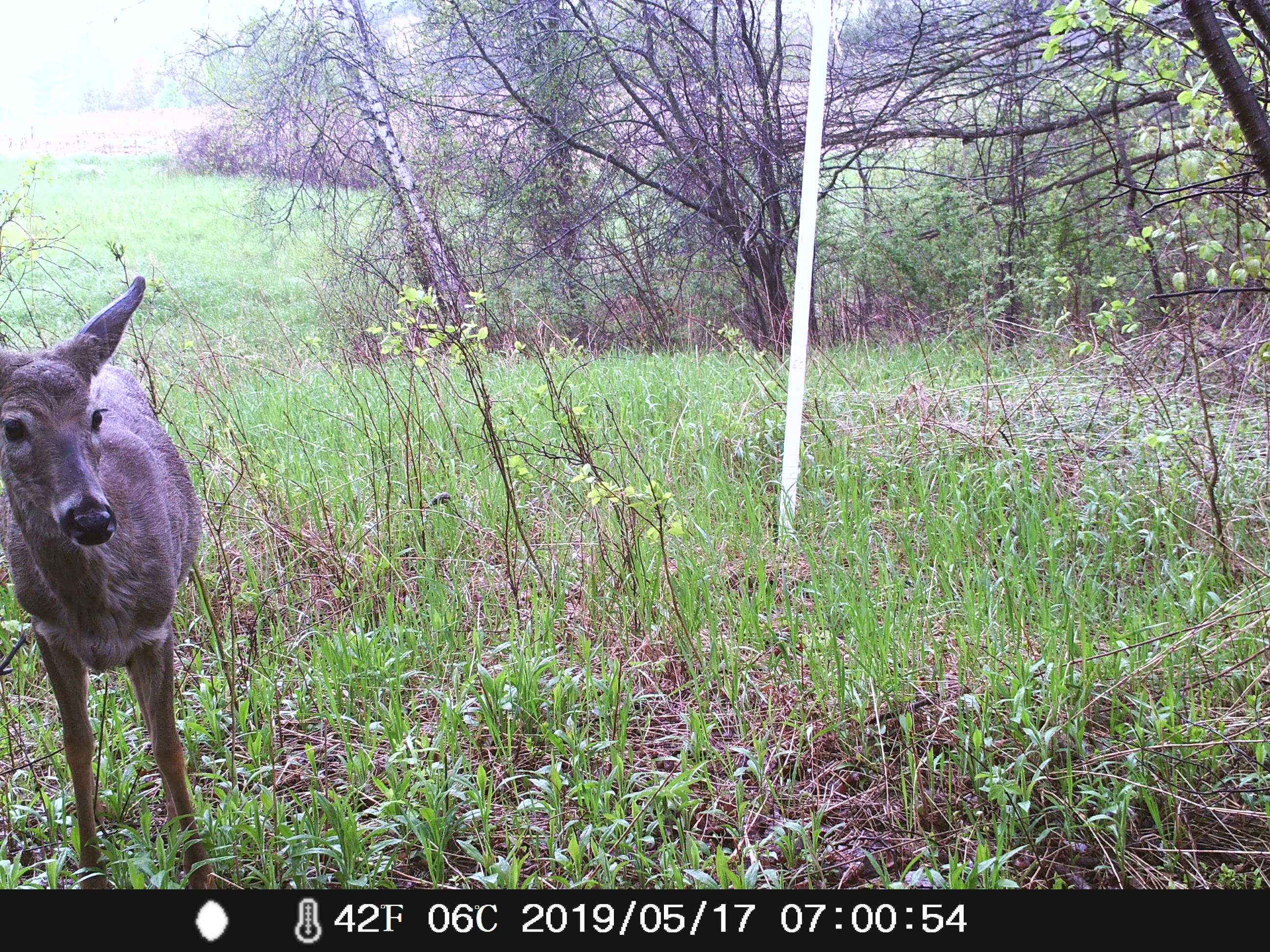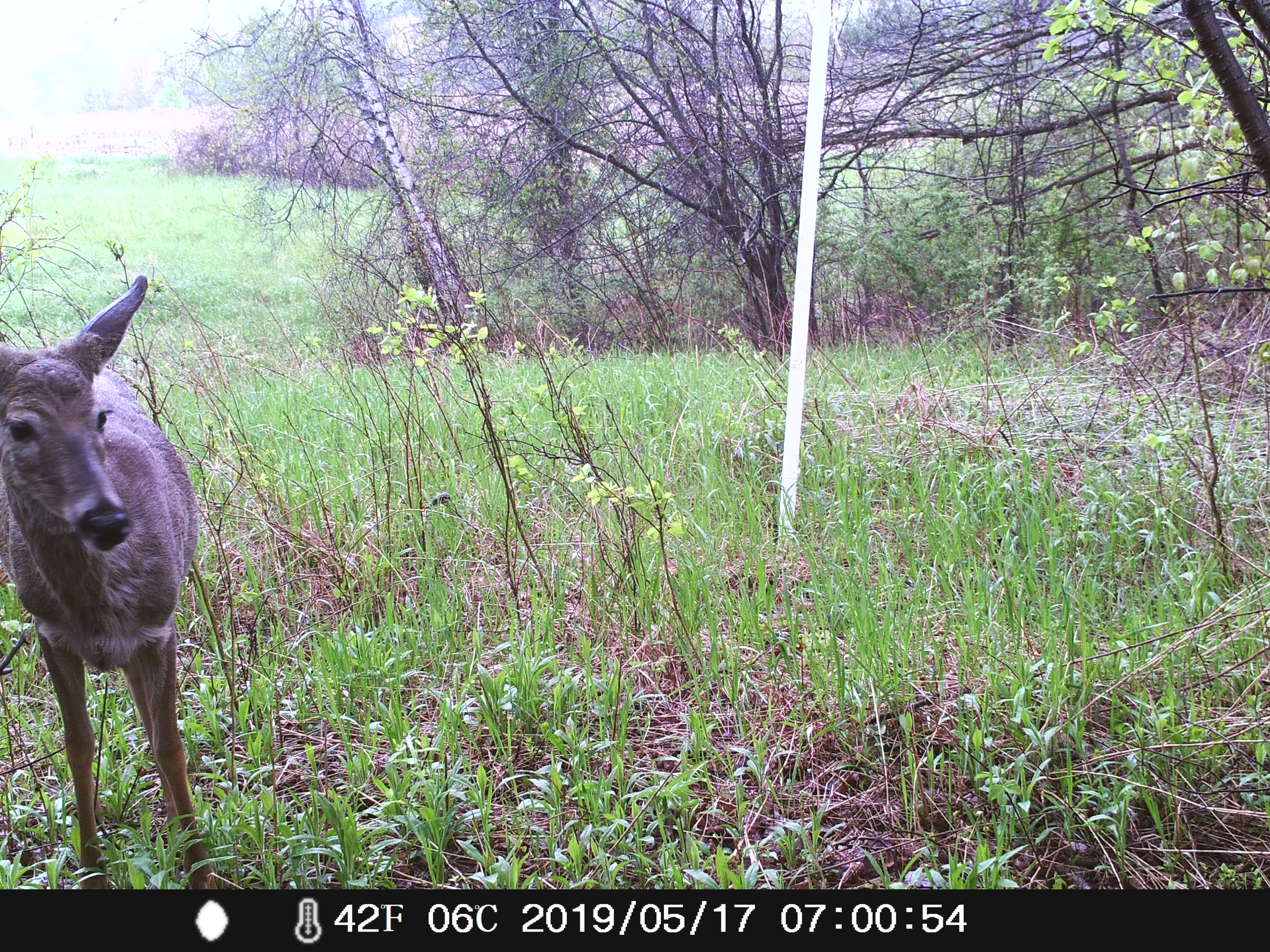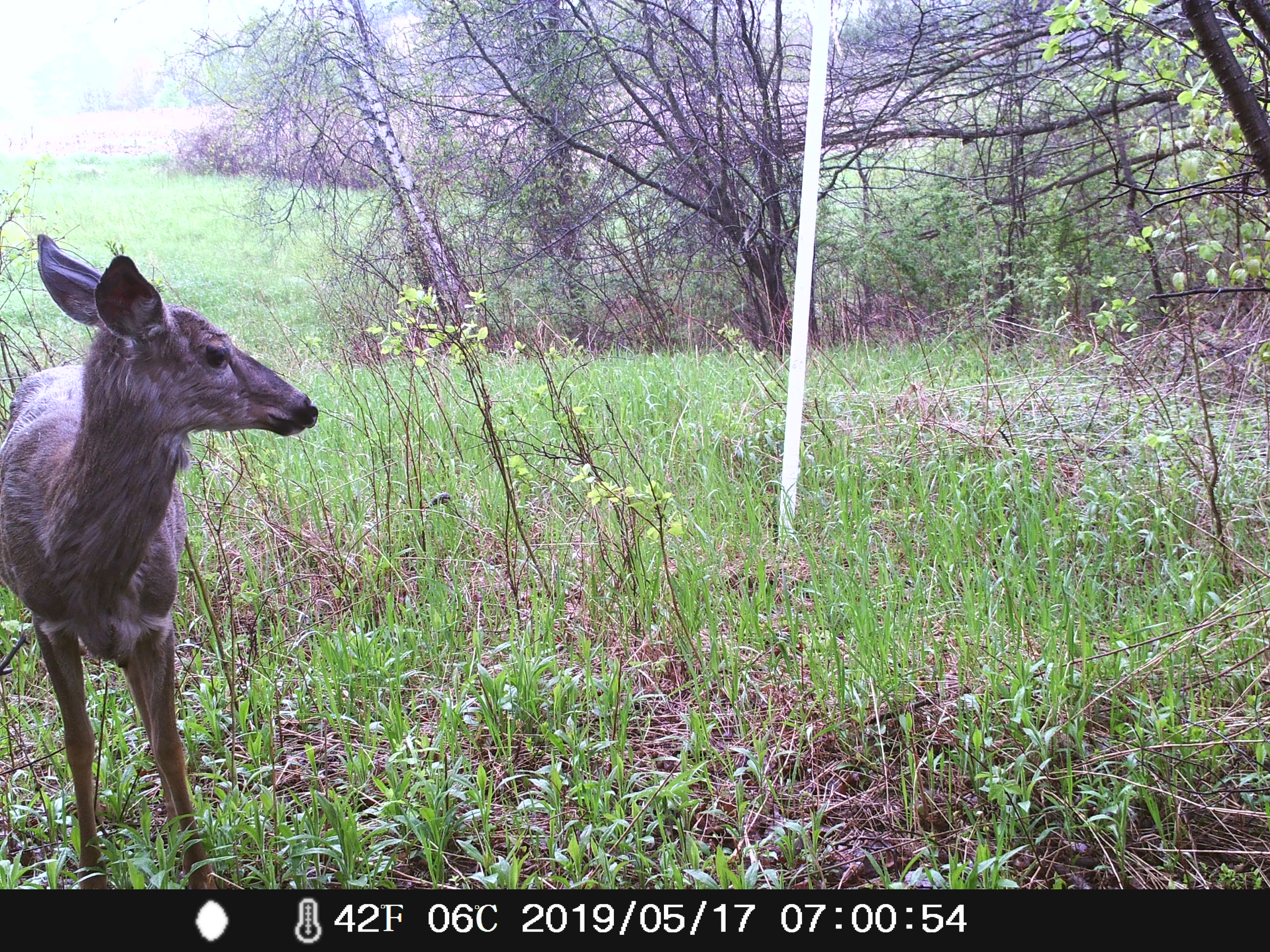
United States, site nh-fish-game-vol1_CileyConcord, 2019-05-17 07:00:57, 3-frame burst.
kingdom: Animalia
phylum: Chordata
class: Mammalia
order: Artiodactyla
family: Cervidae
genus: Odocoileus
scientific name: Odocoileus virginianus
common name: white-tailed deer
White-tailed deer (Odocoileus virginianus).